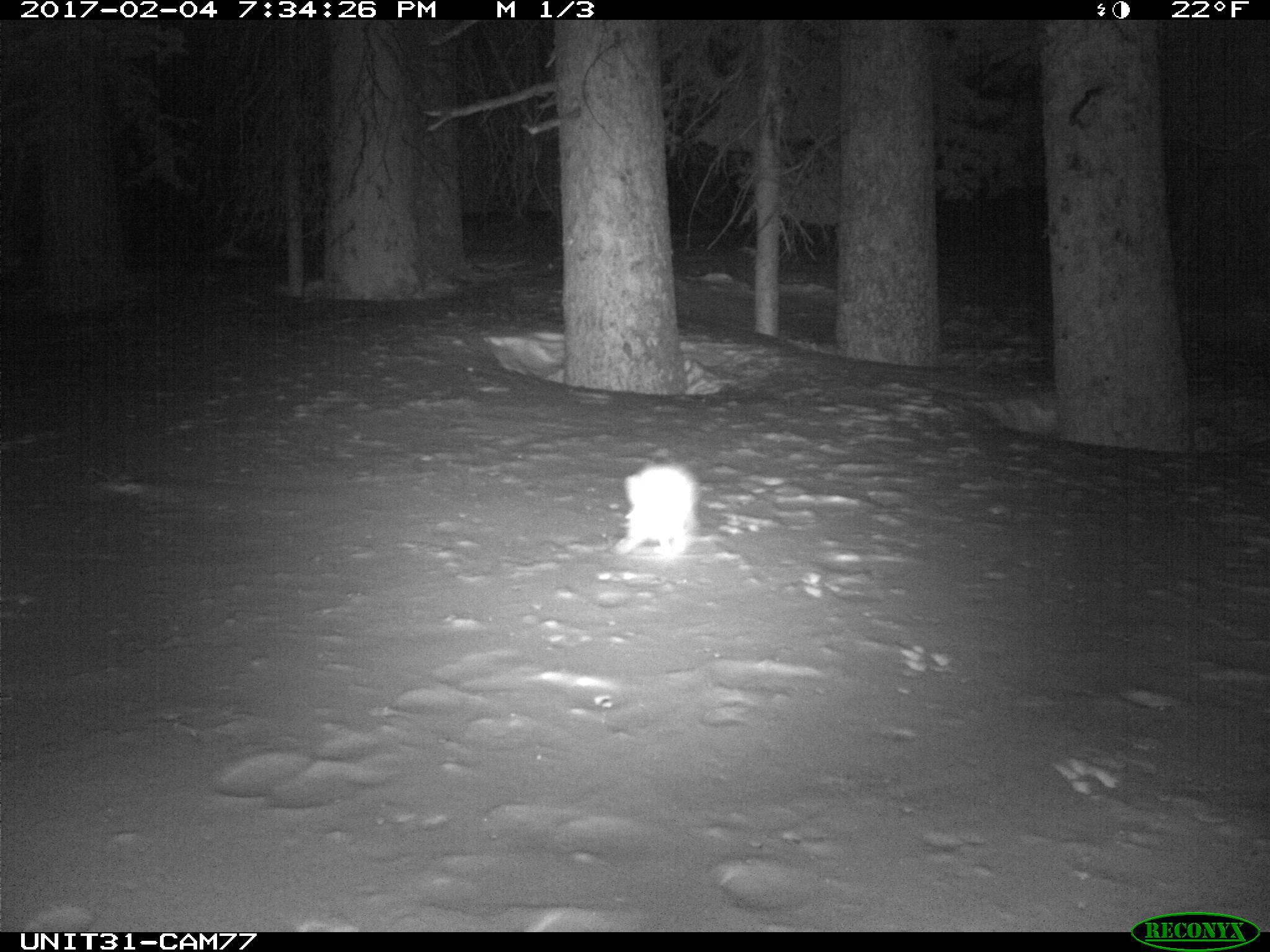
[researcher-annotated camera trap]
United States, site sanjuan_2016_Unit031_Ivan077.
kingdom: Animalia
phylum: Chordata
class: Mammalia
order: Lagomorpha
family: Leporidae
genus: Lepus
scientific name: Lepus americanus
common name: snowshoe hare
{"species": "Lepus americanus (snowshoe hare)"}